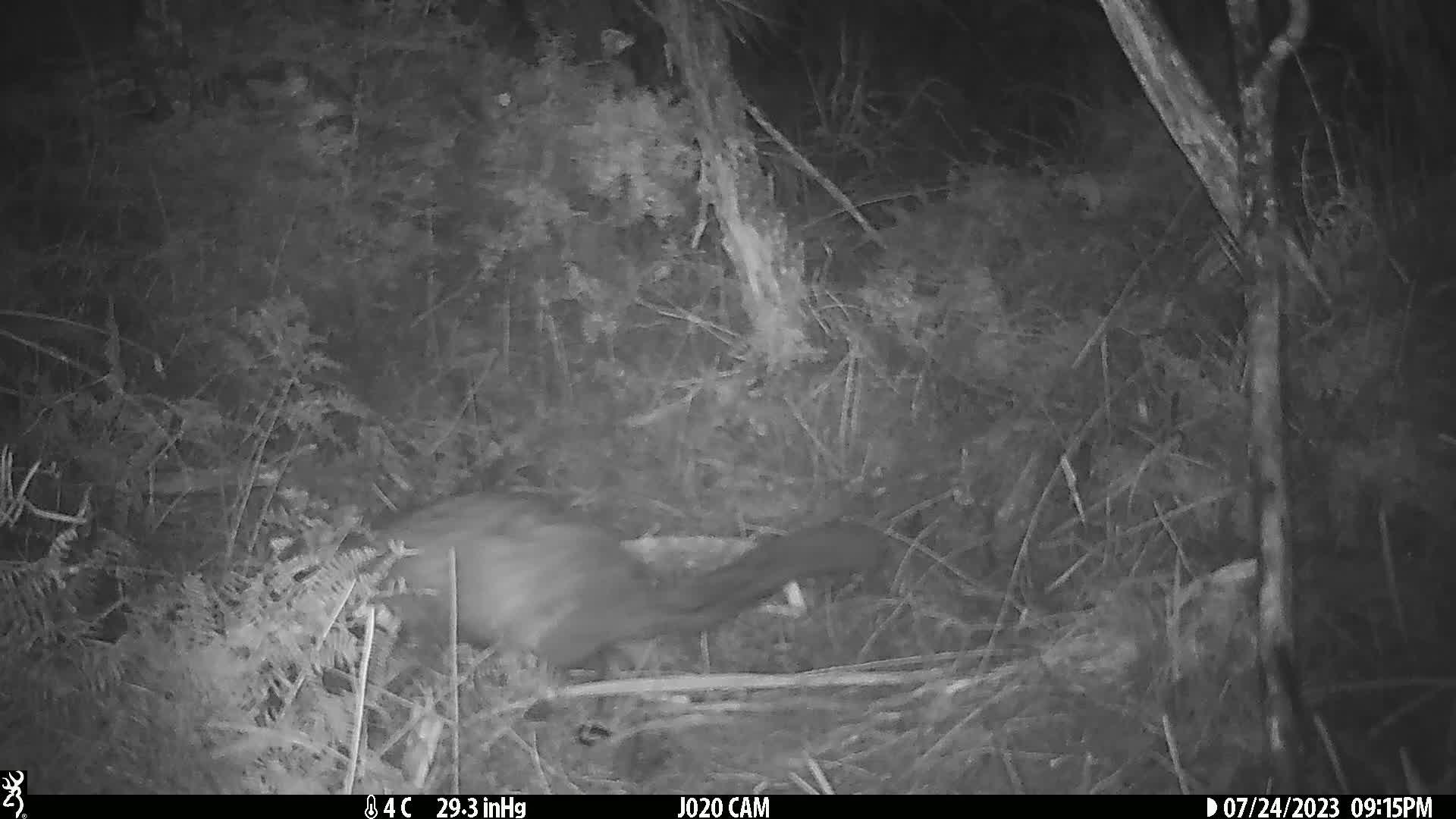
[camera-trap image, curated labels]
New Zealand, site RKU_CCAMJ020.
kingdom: Animalia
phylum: Chordata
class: Mammalia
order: Diprotodontia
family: Phalangeridae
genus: Trichosurus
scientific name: Trichosurus vulpecula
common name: common brushtail possum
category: possum